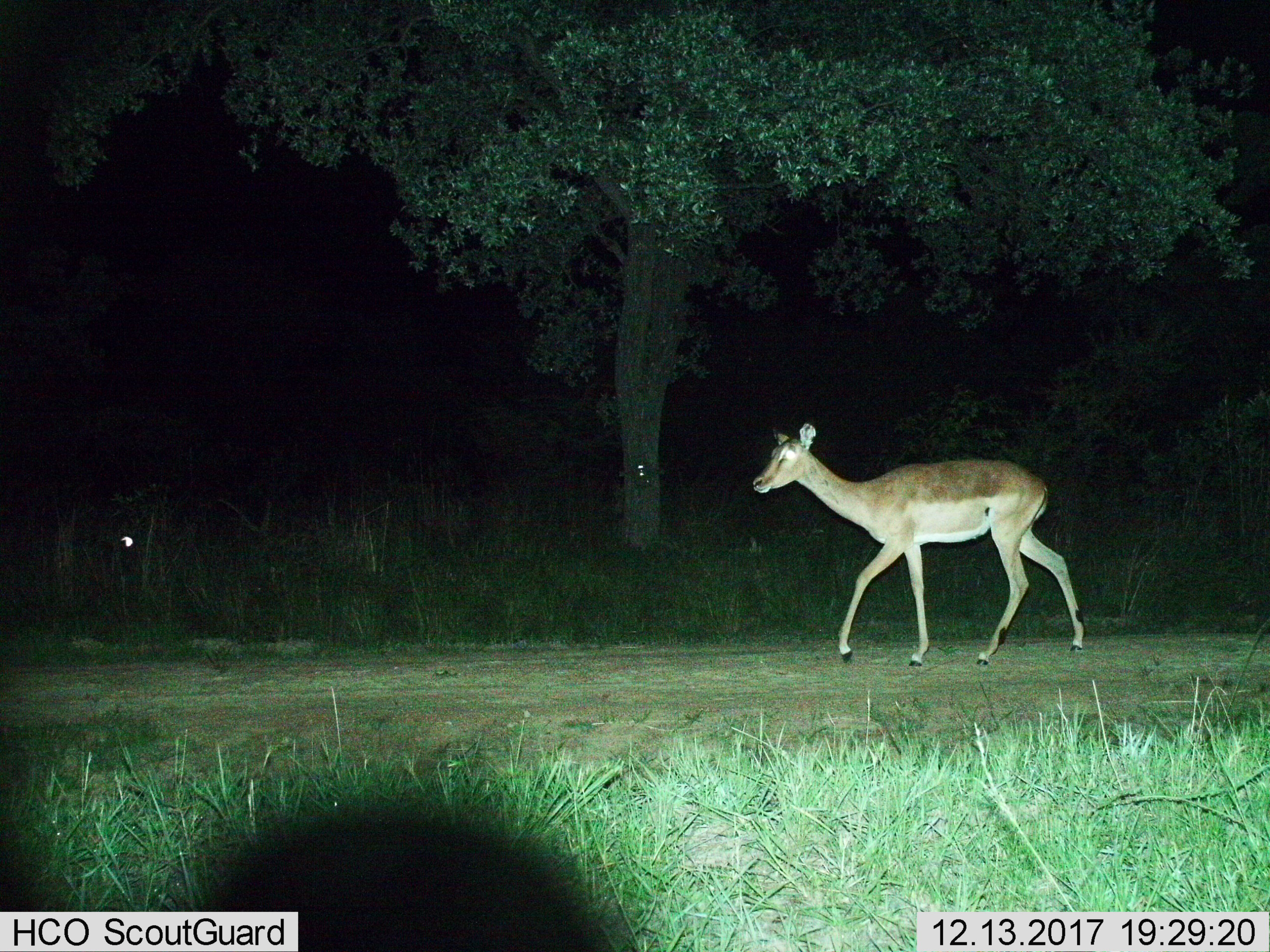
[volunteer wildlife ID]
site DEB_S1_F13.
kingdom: Animalia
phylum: Chordata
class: Mammalia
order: Artiodactyla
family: Bovidae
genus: Aepyceros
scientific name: Aepyceros melampus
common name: impala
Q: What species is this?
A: Impala (Aepyceros melampus).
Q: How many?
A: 1.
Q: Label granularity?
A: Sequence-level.